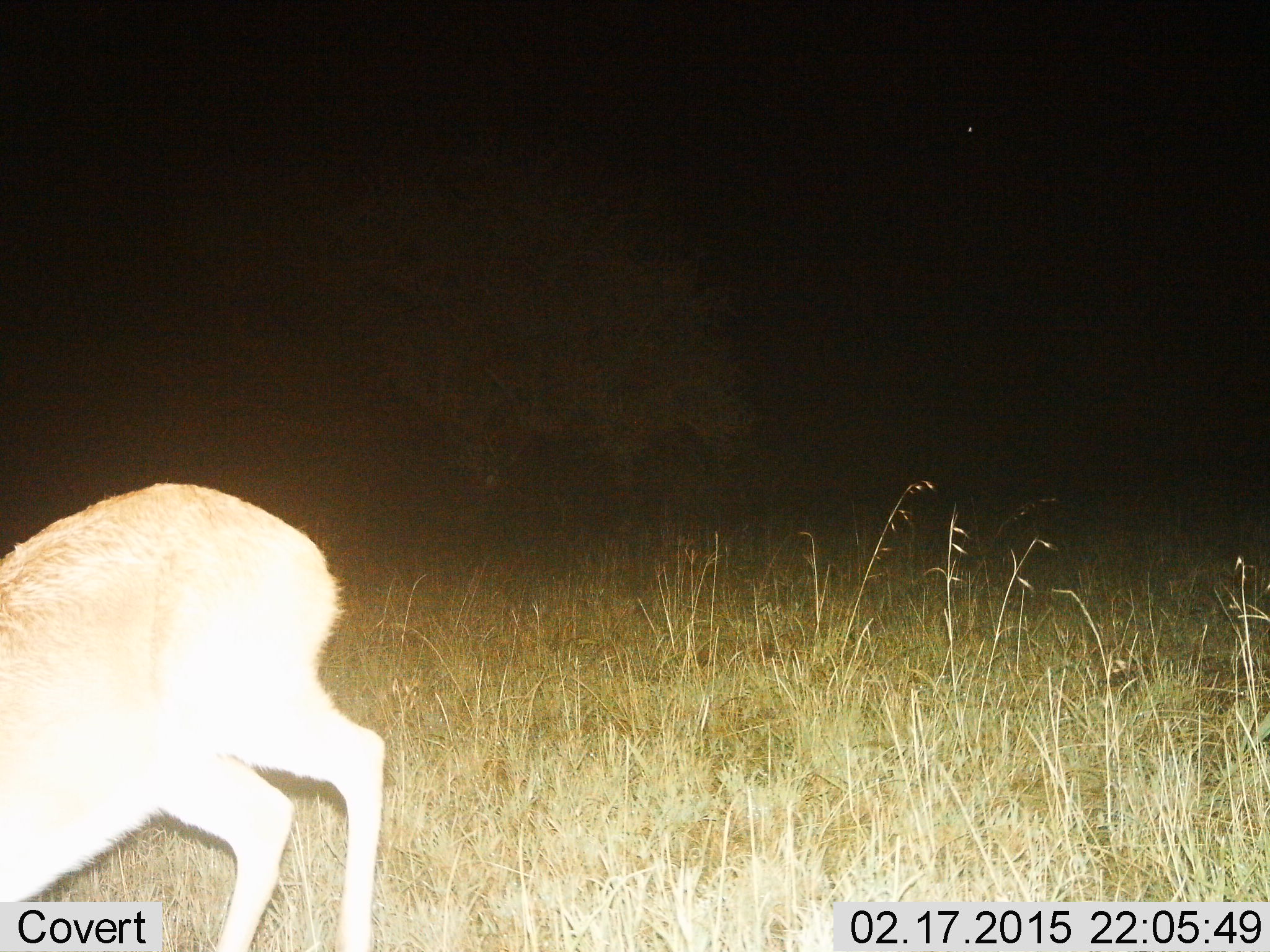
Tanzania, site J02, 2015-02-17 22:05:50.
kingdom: Animalia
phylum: Chordata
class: Mammalia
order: Artiodactyla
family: Bovidae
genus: Nanger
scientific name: Nanger granti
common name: grant's gazelle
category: gazellegrants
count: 1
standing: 60%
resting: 0%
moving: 20%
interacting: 0%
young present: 0%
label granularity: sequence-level